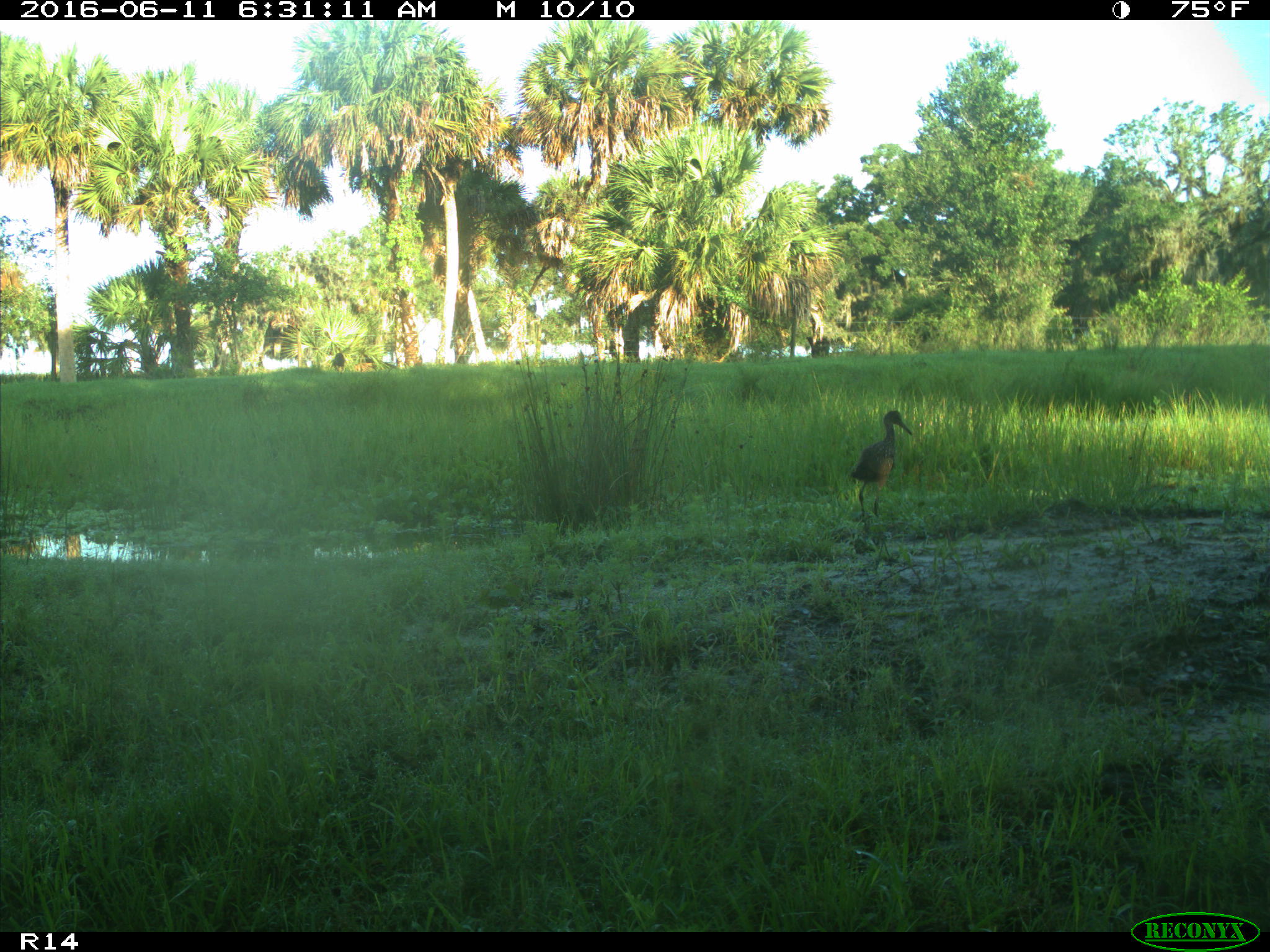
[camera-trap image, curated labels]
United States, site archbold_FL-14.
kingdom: Animalia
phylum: Chordata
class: Aves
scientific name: Aves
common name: birds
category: unidentified bird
Unidentified bird (birds) (Aves).